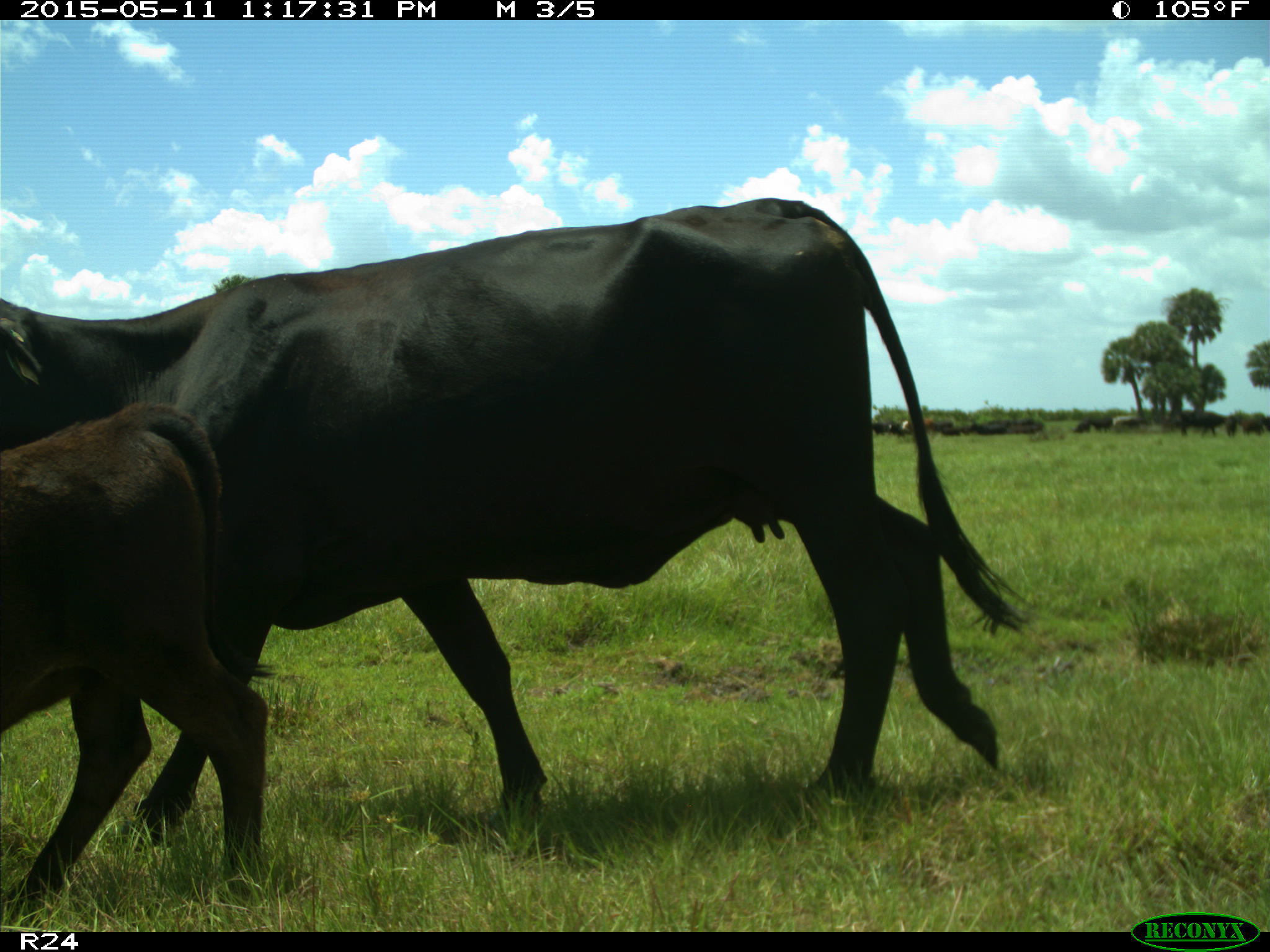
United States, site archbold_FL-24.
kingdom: Animalia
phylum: Chordata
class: Mammalia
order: Artiodactyla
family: Bovidae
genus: Bos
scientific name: Bos taurus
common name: domestic cow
Bos taurus (domestic cow).